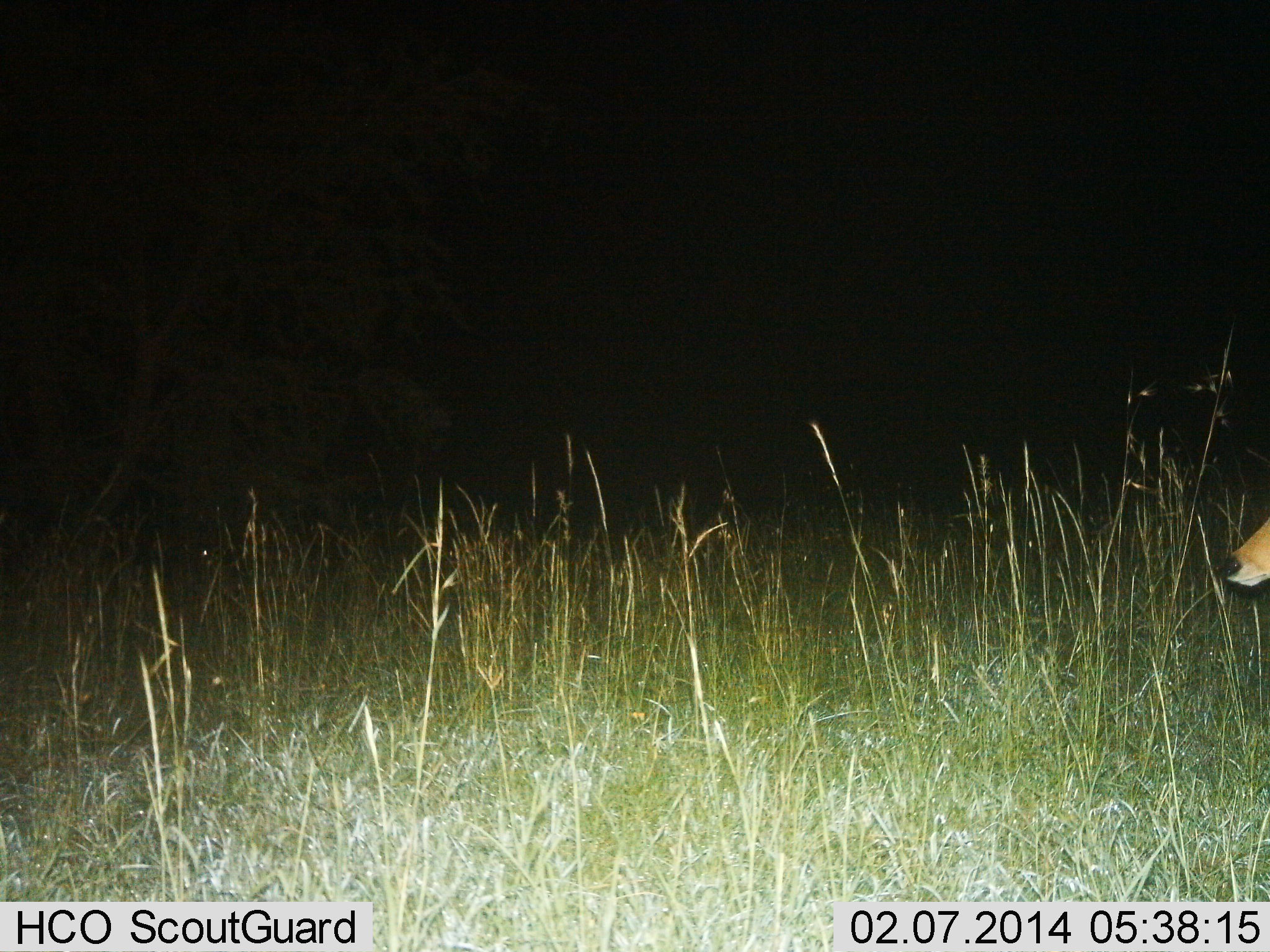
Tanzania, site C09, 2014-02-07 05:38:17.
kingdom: Animalia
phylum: Chordata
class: Mammalia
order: Artiodactyla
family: Bovidae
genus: Redunca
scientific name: Redunca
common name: reedbuck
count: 1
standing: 60%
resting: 0%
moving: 40%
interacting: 0%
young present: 0%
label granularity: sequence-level